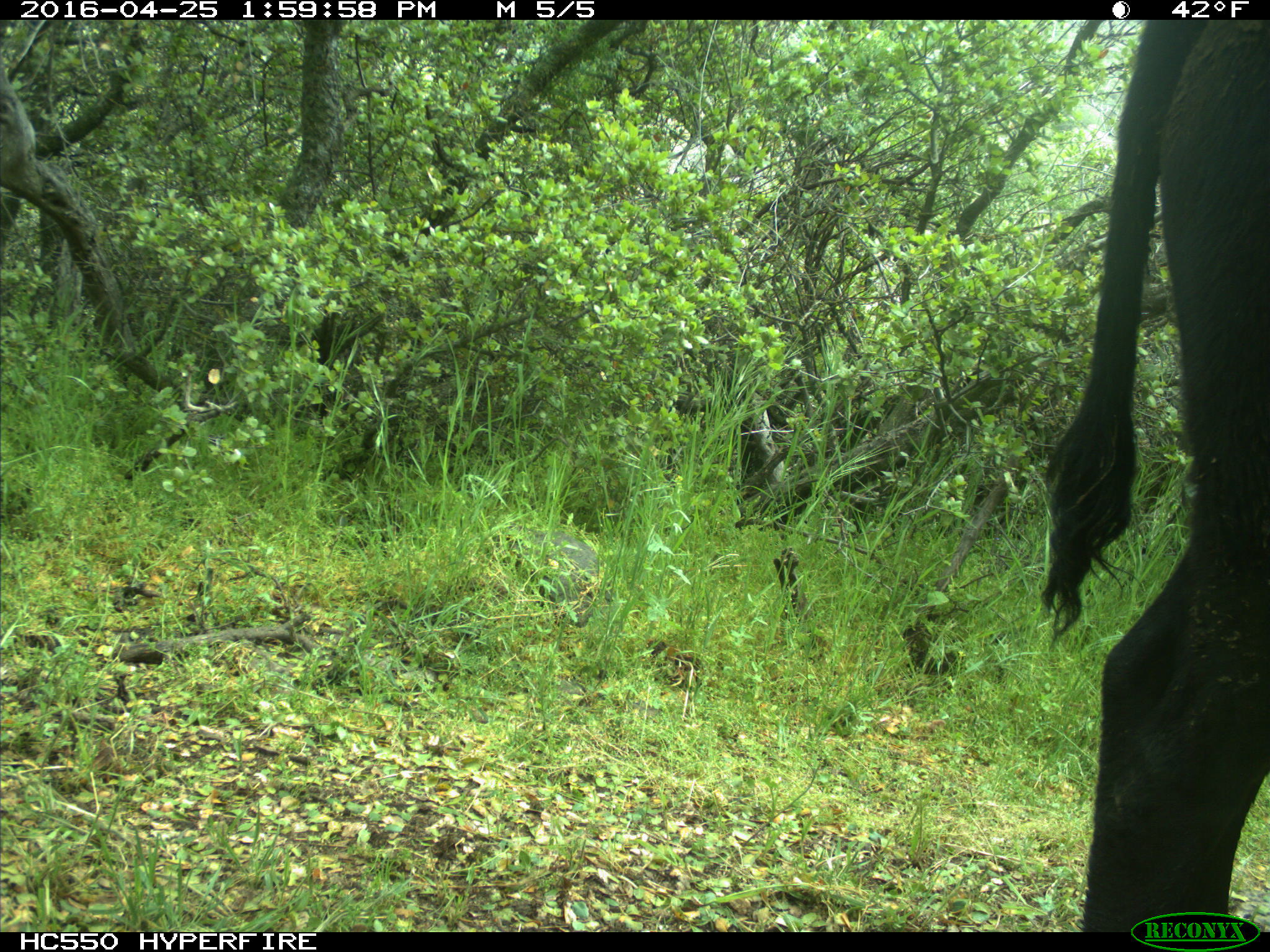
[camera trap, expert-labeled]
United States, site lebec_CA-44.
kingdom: Animalia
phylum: Chordata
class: Mammalia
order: Artiodactyla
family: Bovidae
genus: Bos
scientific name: Bos taurus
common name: domestic cow